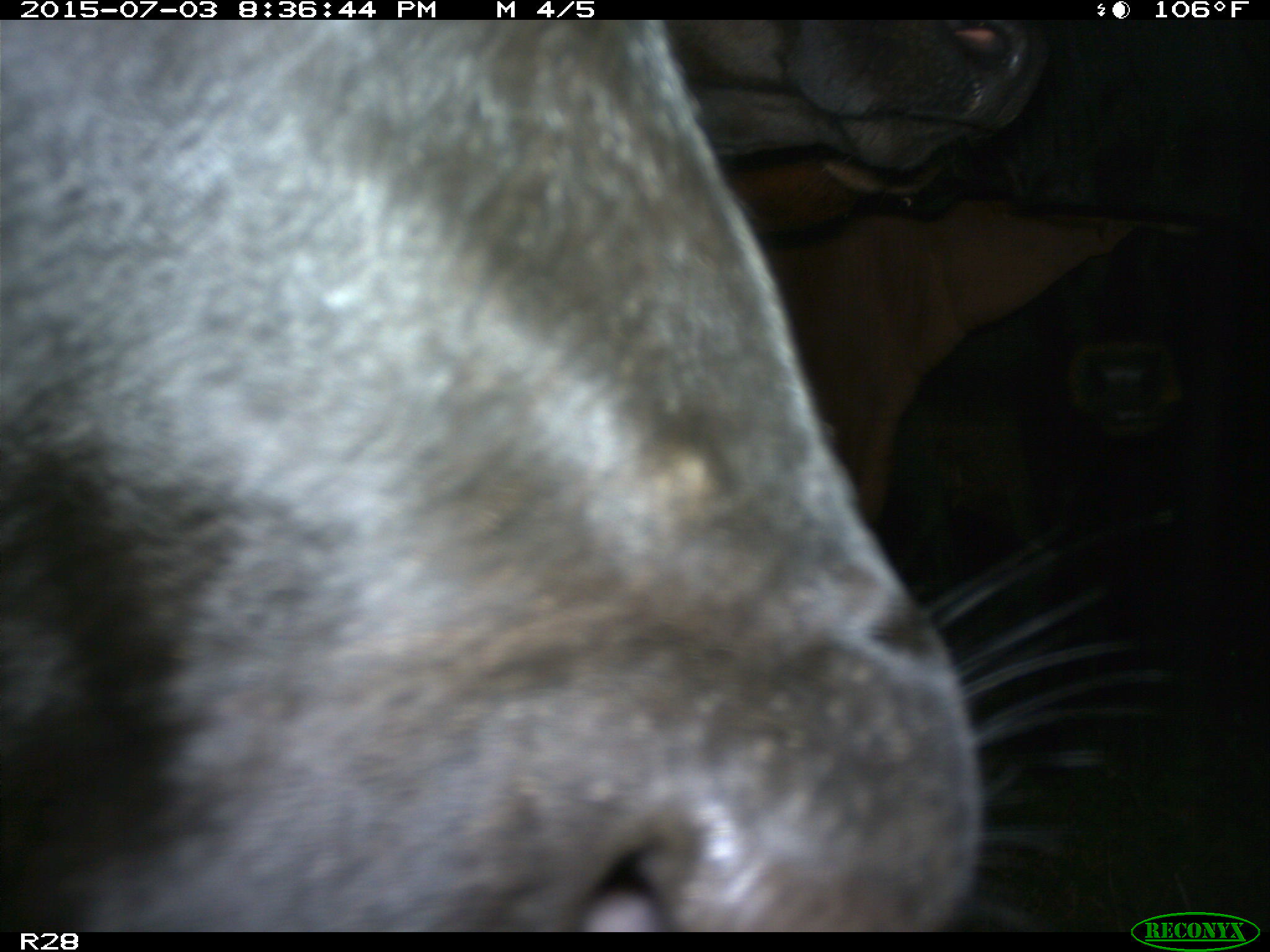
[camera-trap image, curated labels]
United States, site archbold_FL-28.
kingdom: Animalia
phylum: Chordata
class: Mammalia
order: Artiodactyla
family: Bovidae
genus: Bos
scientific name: Bos taurus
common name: domestic cow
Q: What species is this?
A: Bos taurus (domestic cow).